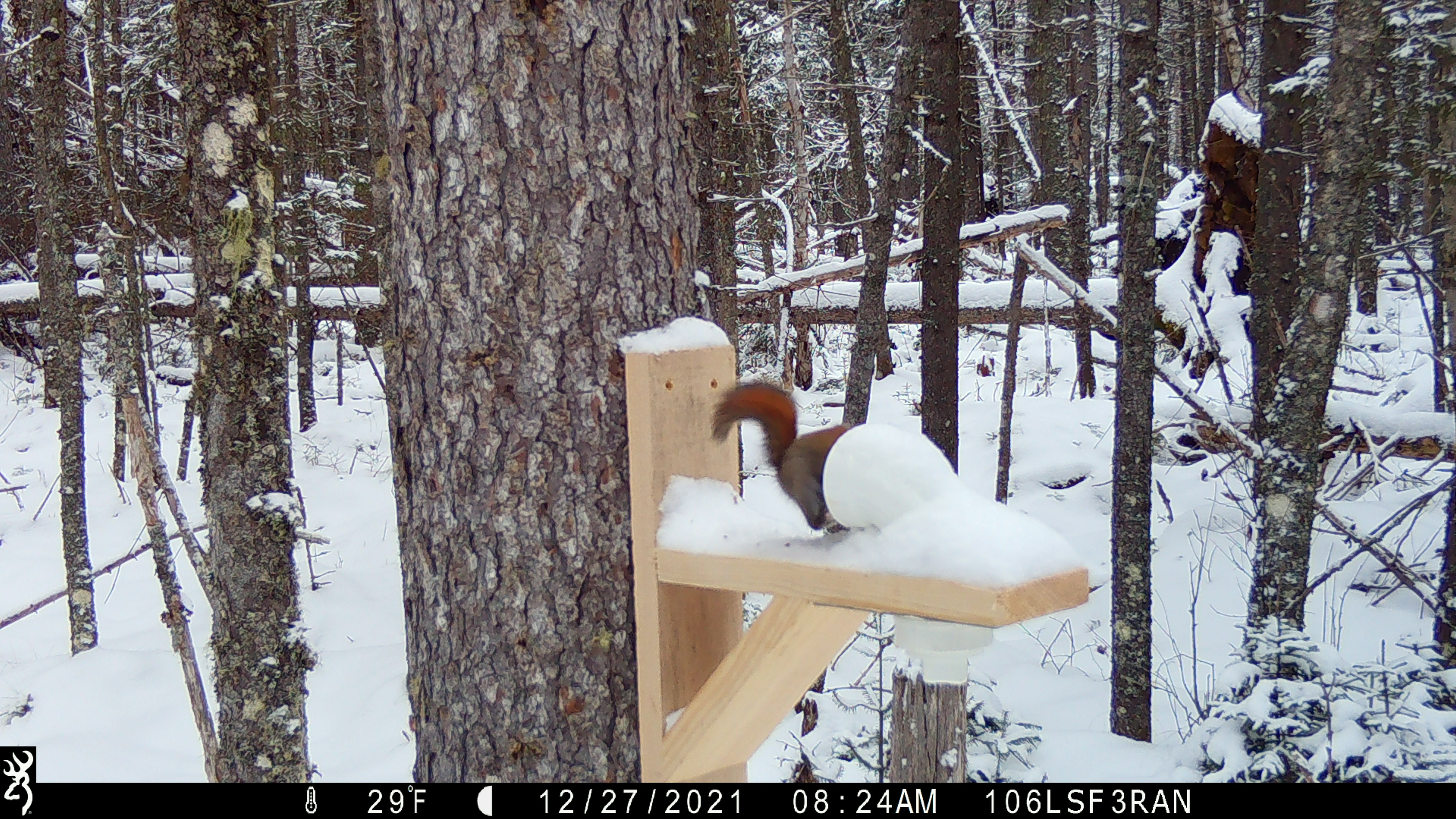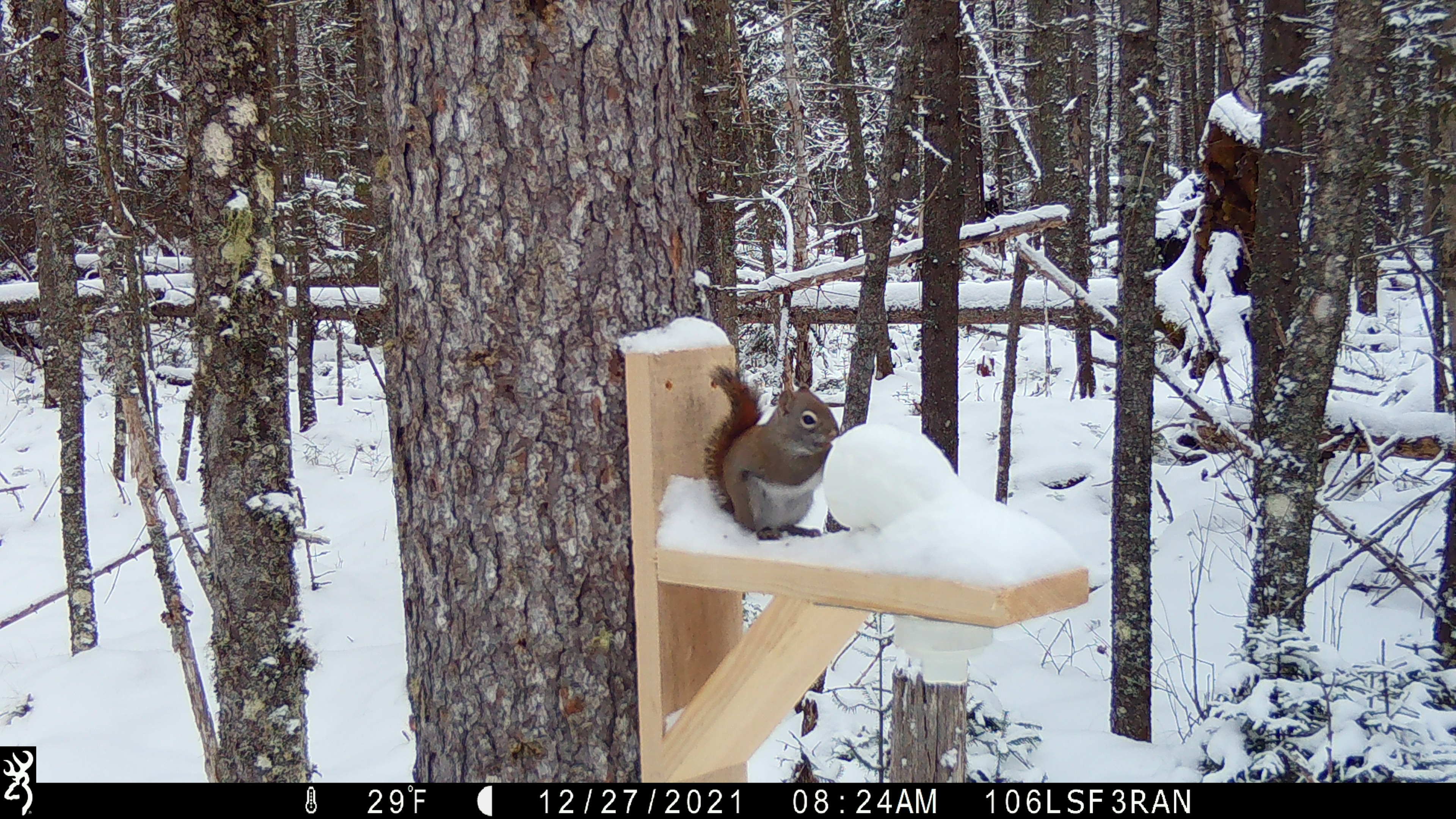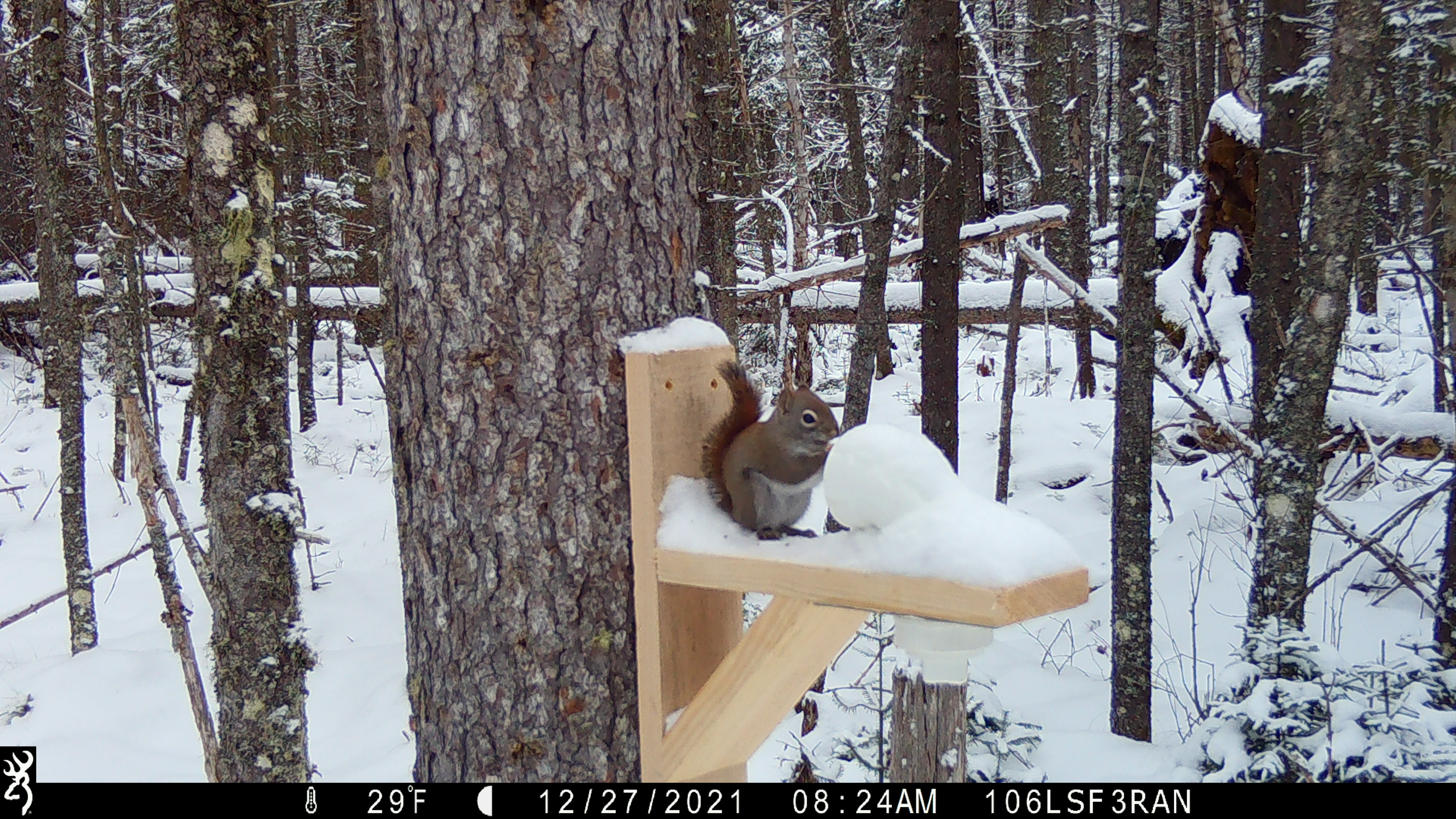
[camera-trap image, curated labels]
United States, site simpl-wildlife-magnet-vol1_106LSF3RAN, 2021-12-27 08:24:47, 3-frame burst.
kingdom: Animalia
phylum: Chordata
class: Mammalia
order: Rodentia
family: Sciuridae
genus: Tamiasciurus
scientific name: Tamiasciurus hudsonicus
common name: red squirrel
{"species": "red squirrel (Tamiasciurus hudsonicus)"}